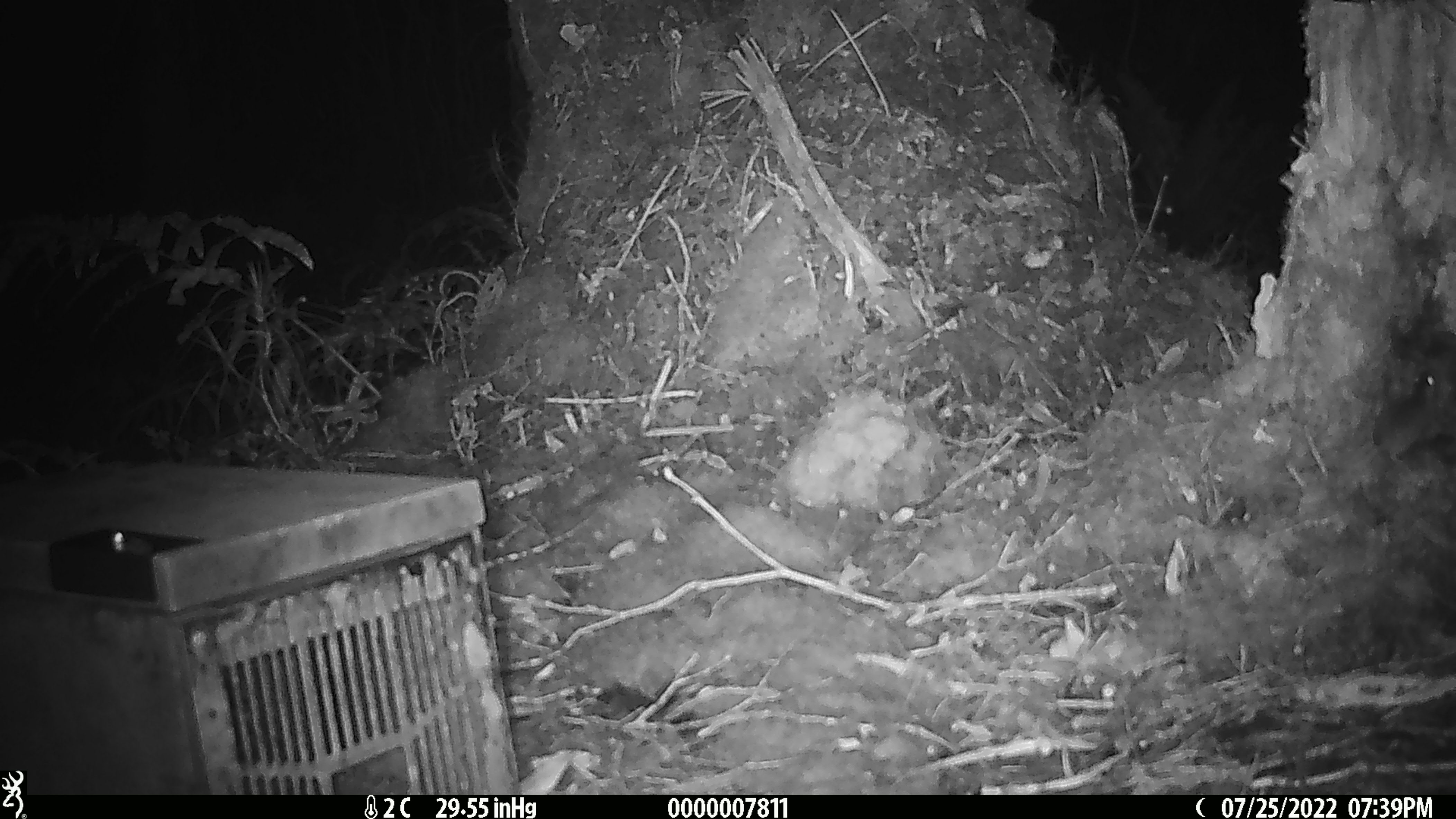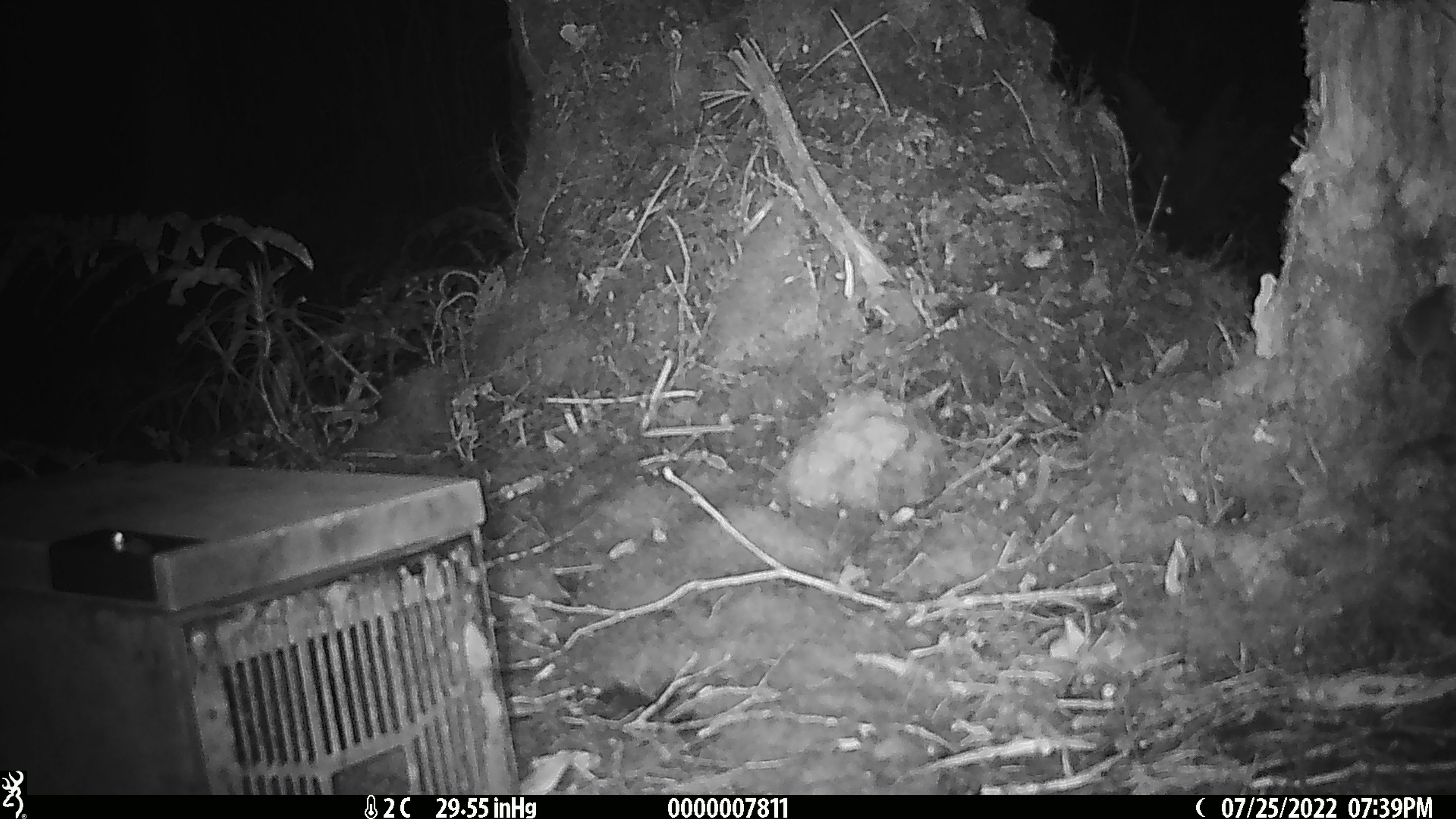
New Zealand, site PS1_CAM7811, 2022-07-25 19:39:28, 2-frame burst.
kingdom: Animalia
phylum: Chordata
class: Mammalia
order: Rodentia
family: Muridae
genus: Mus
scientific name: Mus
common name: mouse